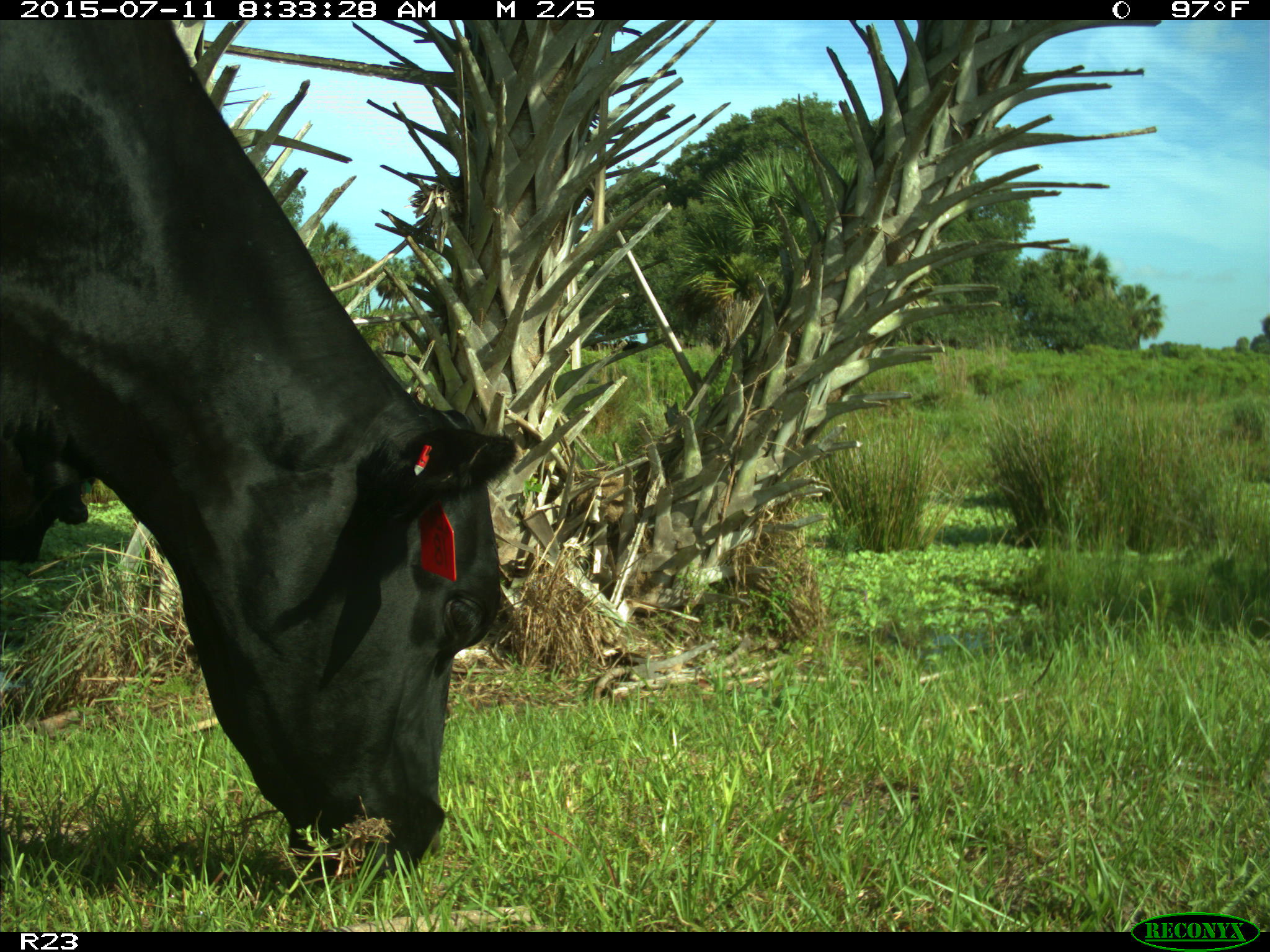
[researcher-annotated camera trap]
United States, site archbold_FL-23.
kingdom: Animalia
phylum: Chordata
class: Mammalia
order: Artiodactyla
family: Bovidae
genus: Bos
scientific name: Bos taurus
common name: domestic cow